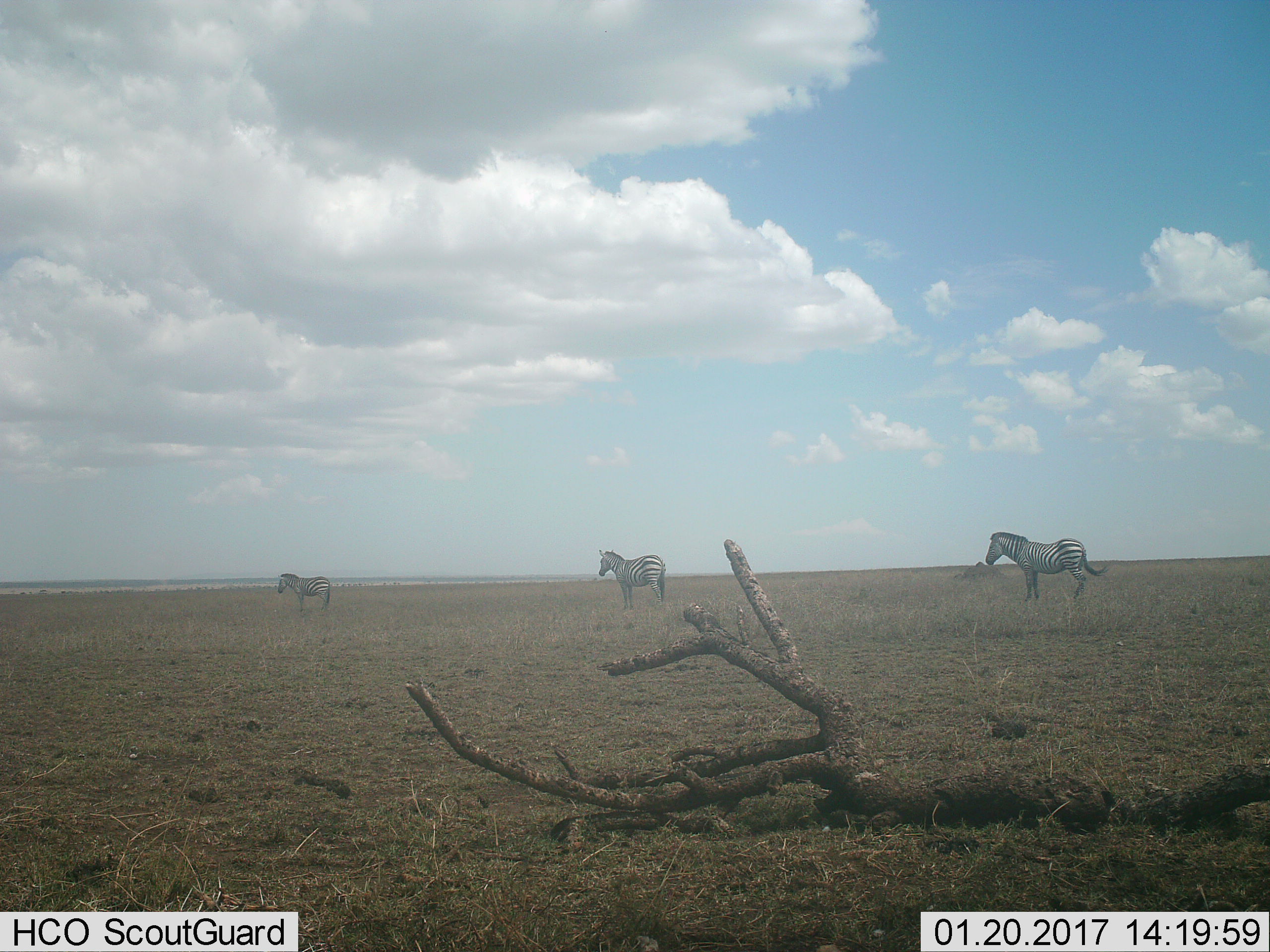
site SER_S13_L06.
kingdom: Animalia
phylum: Chordata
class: Mammalia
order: Perissodactyla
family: Equidae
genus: Equus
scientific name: Equus quagga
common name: plains zebra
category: zebraplains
Zebraplains (plains zebra) (Equus quagga), count 3. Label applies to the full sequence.